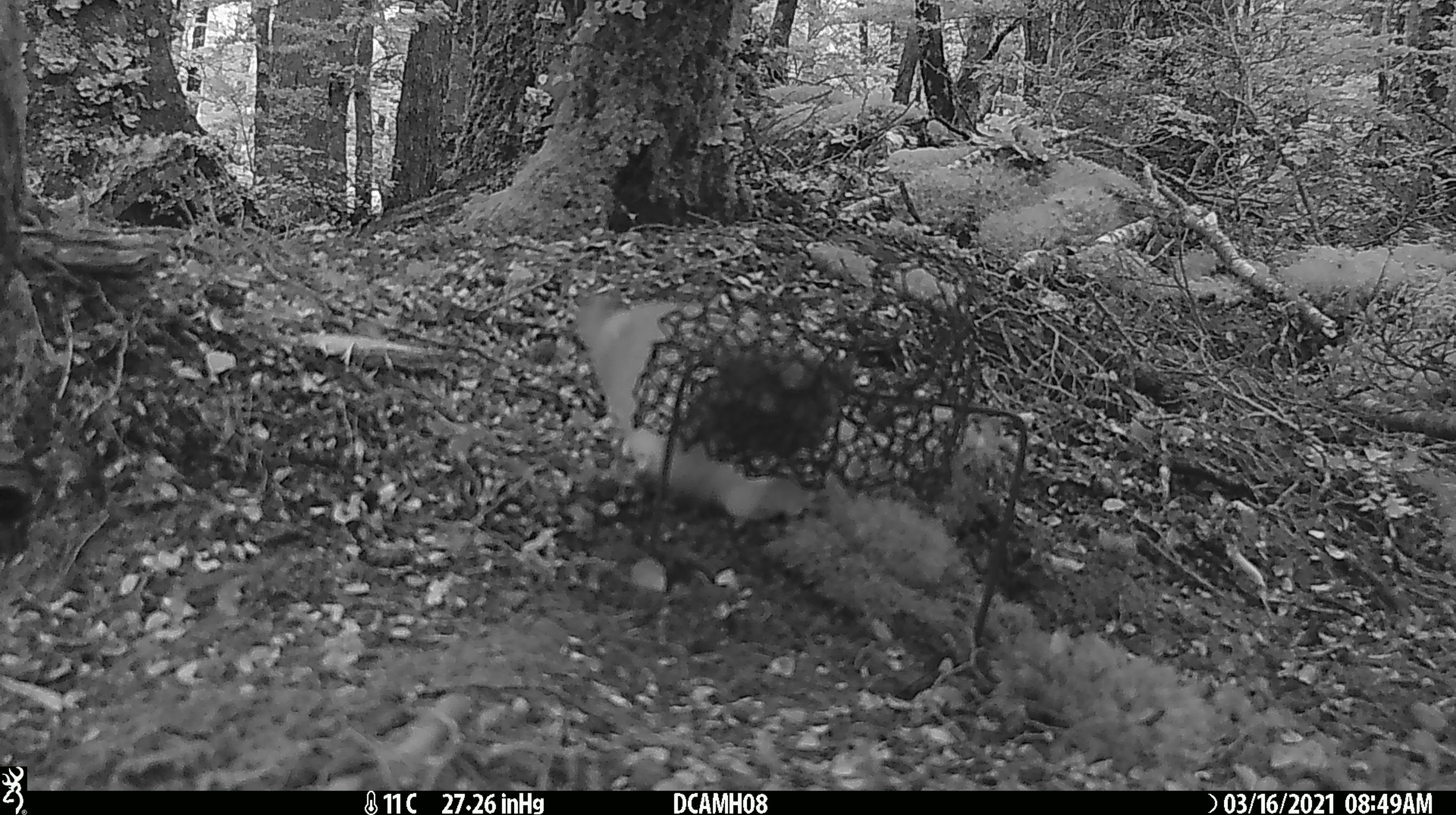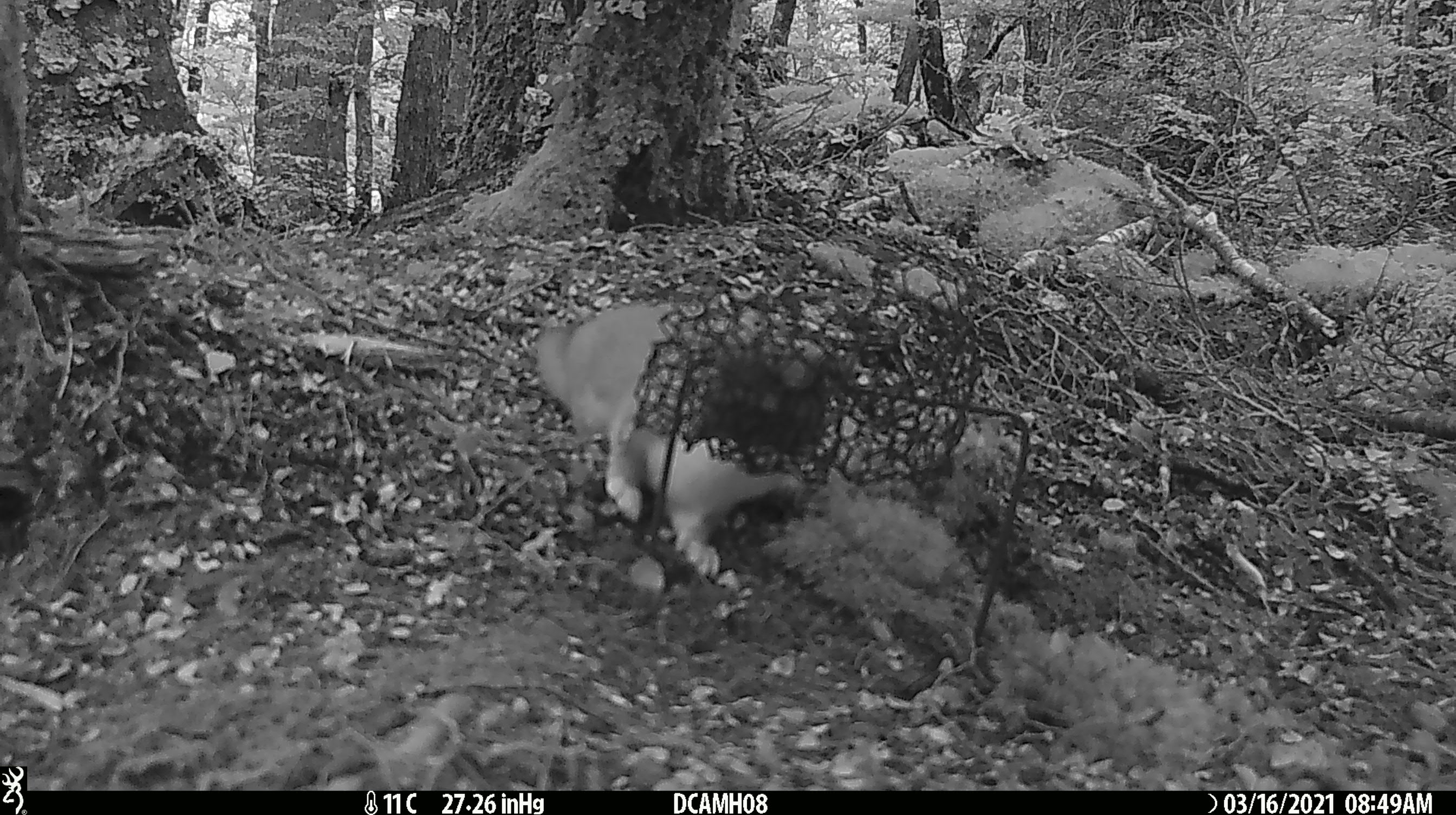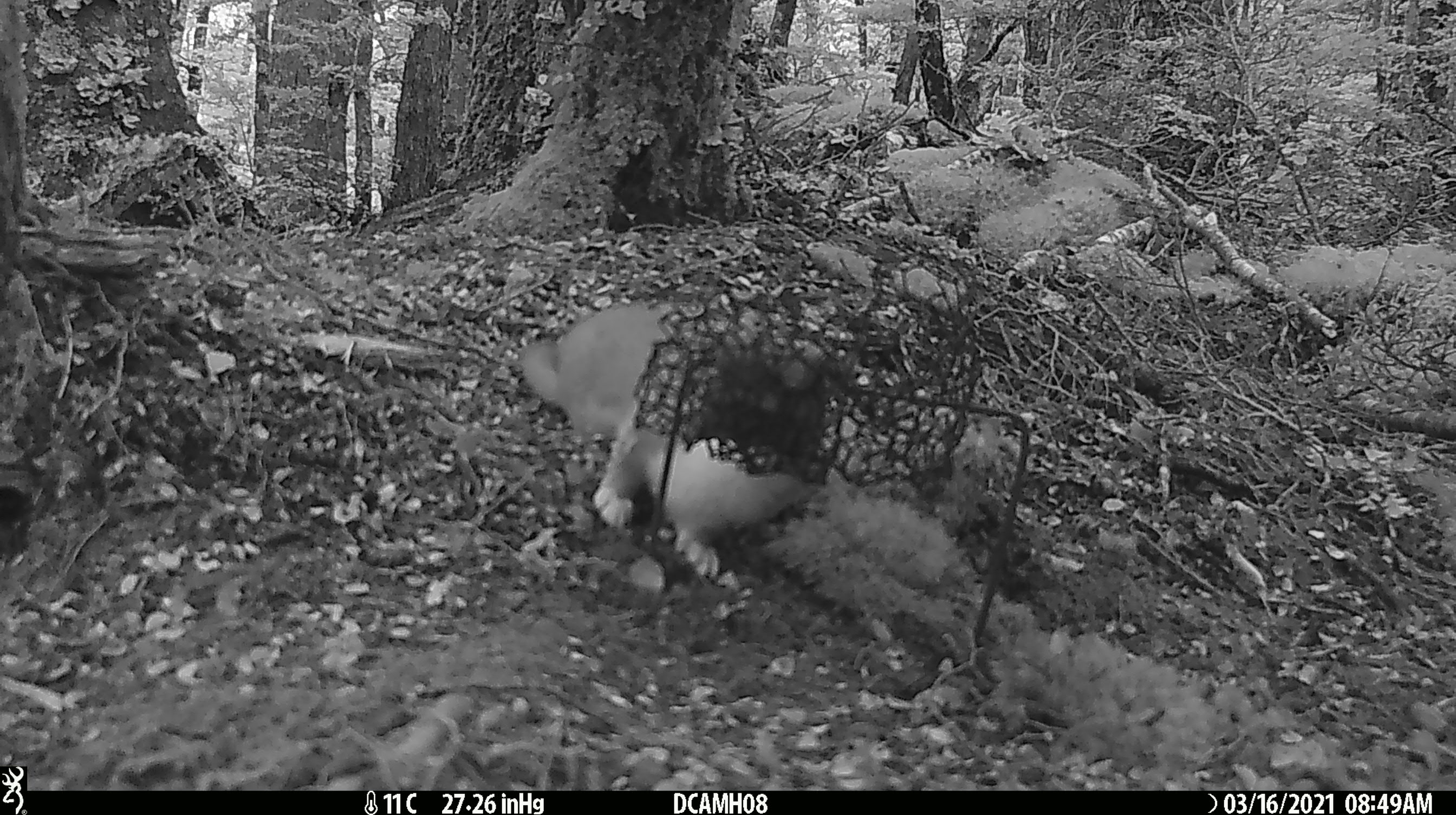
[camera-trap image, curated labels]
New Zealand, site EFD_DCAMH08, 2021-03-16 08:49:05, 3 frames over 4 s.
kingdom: Animalia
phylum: Chordata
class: Mammalia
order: Carnivora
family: Mustelidae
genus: Mustela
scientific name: Mustela erminea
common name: stoat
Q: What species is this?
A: Stoat (Mustela erminea).